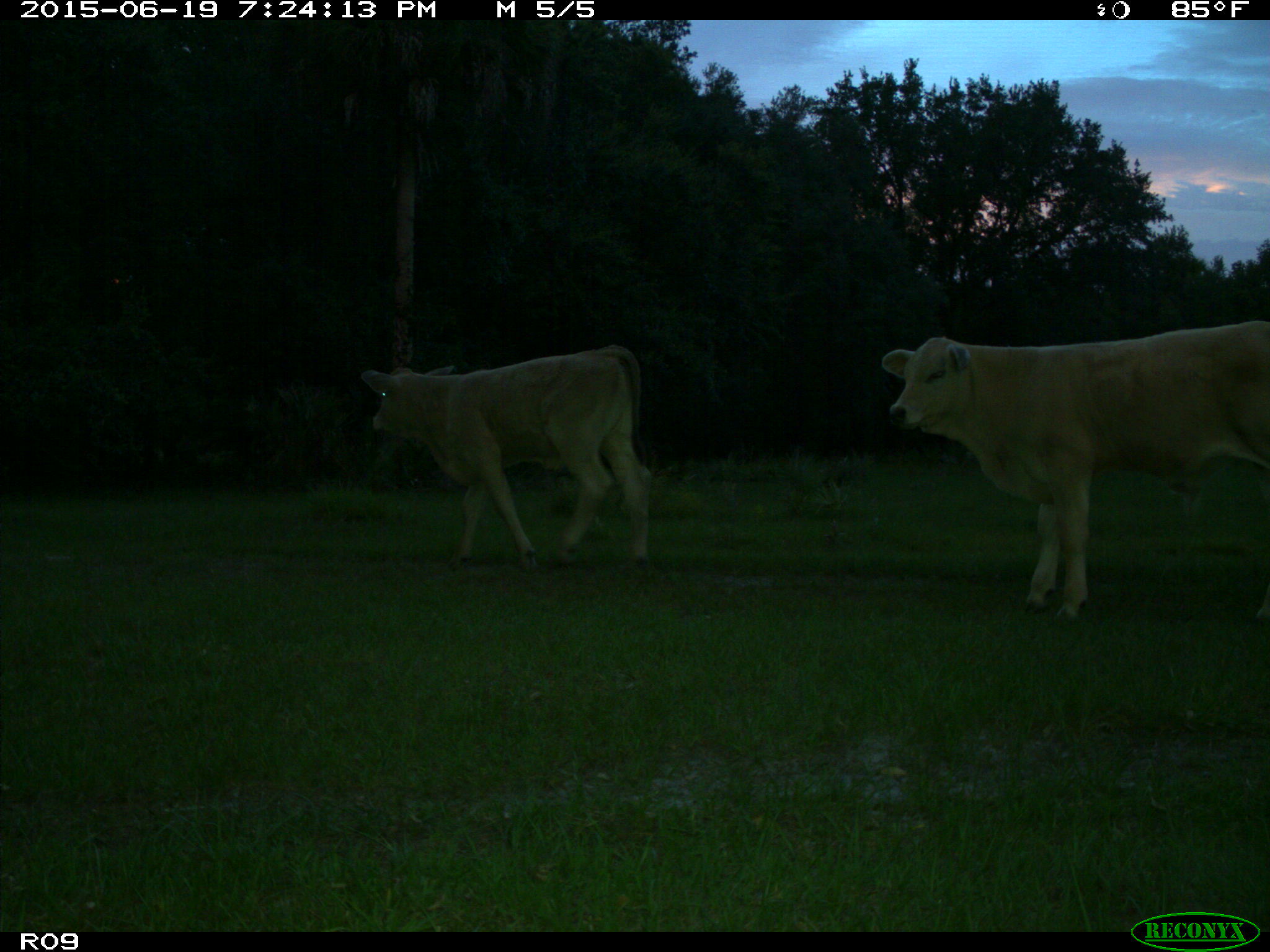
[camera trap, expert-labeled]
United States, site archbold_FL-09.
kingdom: Animalia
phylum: Chordata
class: Mammalia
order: Artiodactyla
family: Bovidae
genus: Bos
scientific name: Bos taurus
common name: domestic cow